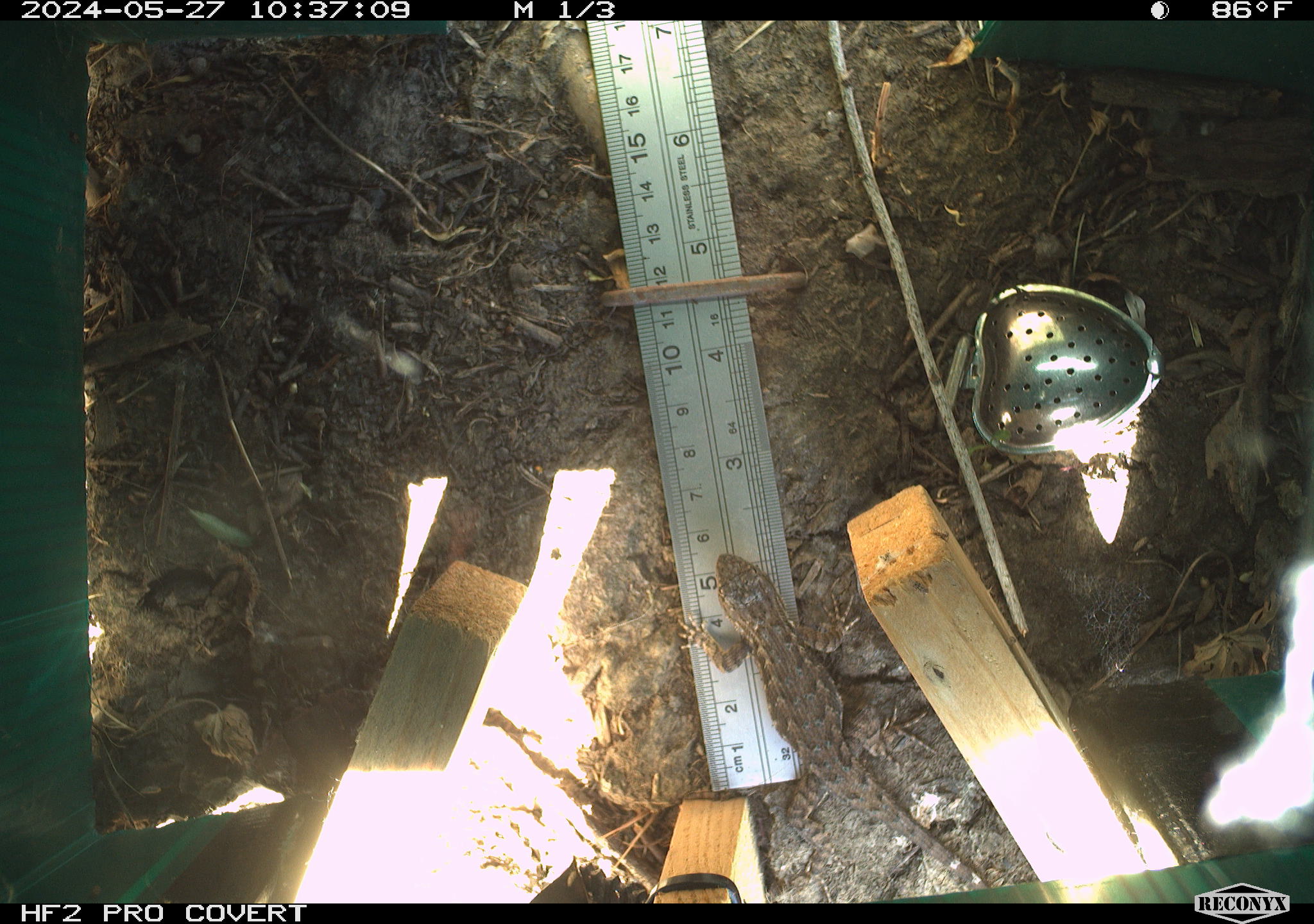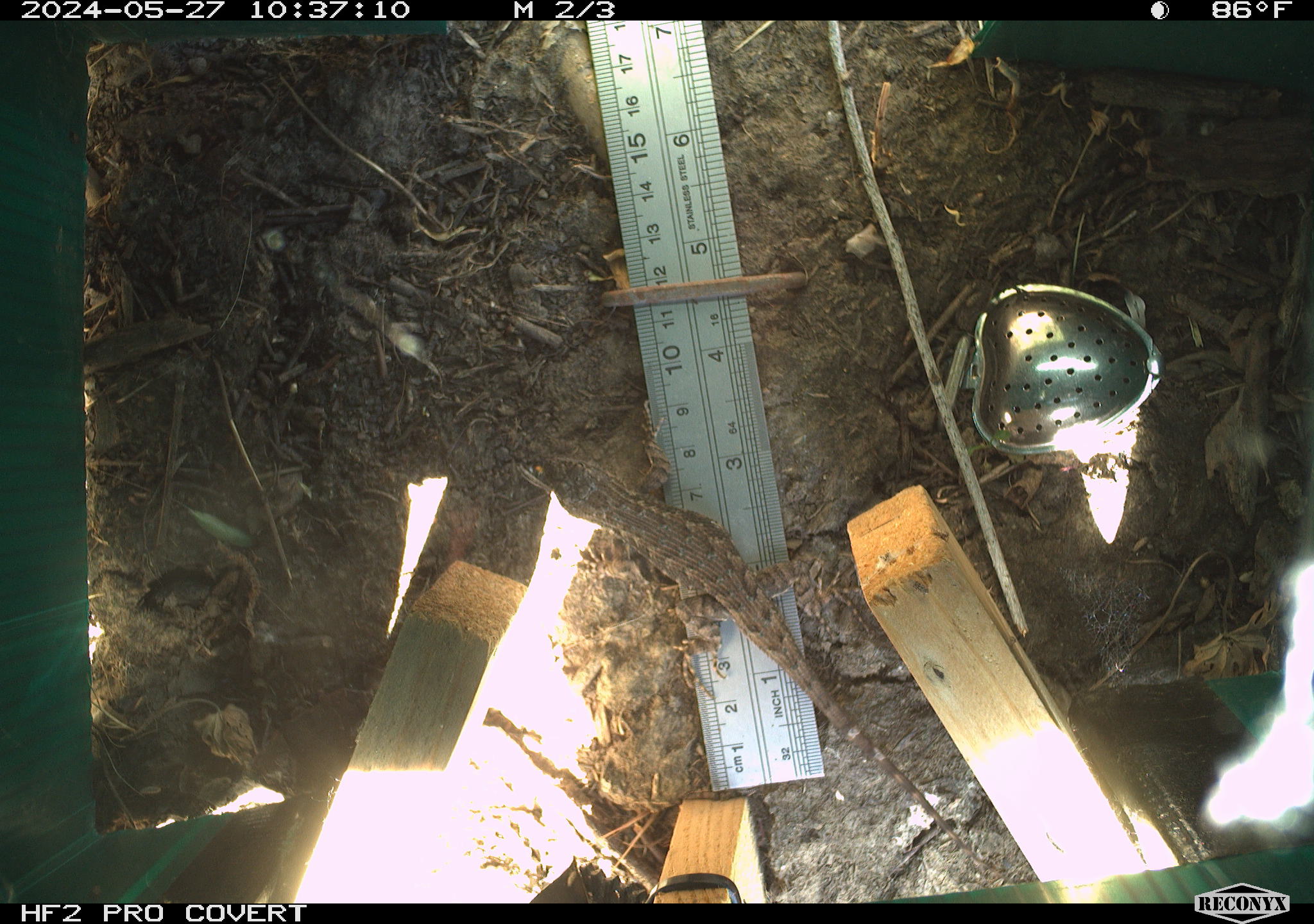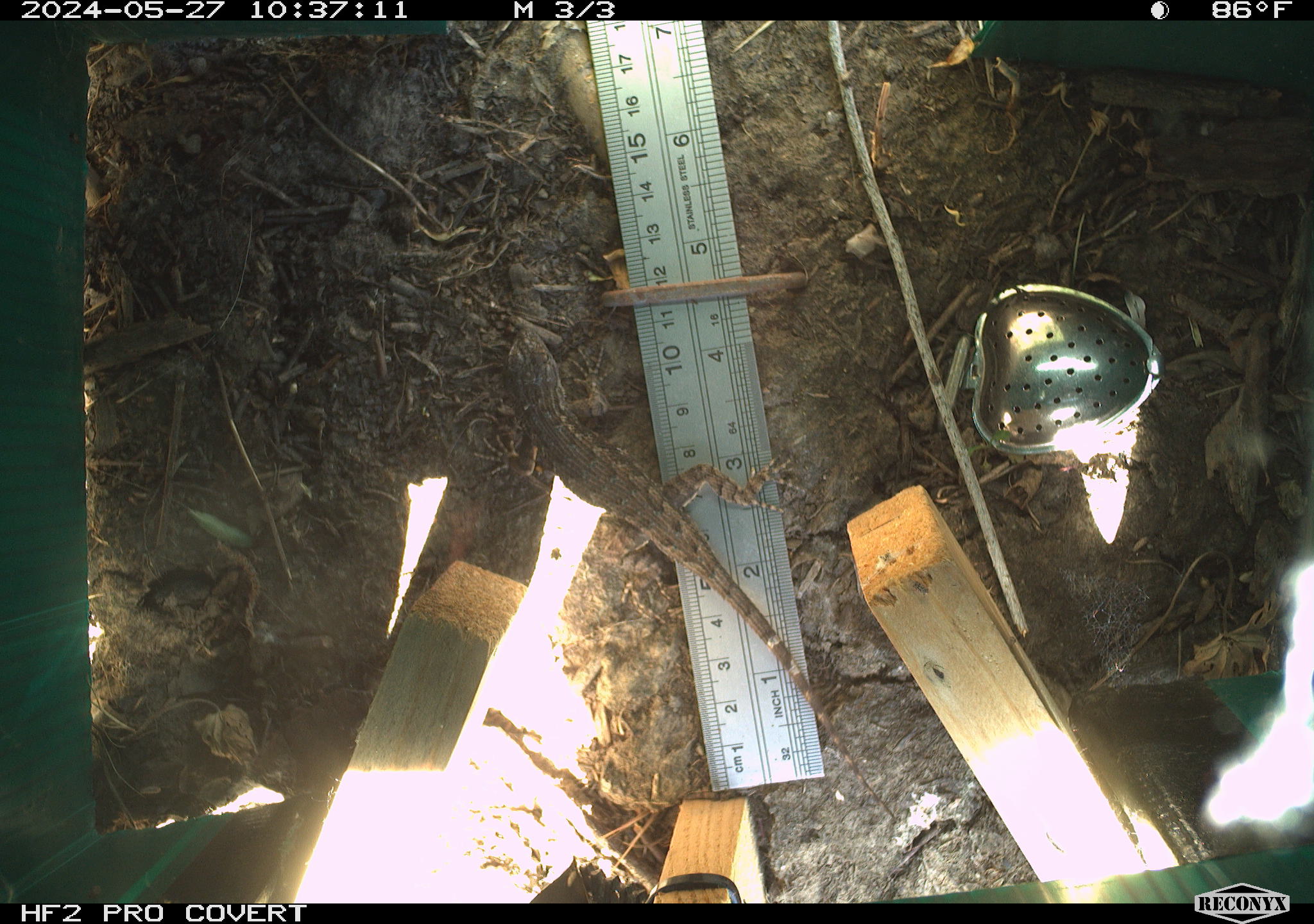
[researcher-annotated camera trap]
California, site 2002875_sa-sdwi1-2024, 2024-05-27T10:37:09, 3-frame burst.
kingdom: Animalia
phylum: Chordata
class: Reptilia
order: Squamata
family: Phrynosomatidae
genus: Sceloporus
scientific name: Sceloporus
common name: spiny lizards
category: sceloporus species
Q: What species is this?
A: Sceloporus species (spiny lizards) (Sceloporus).